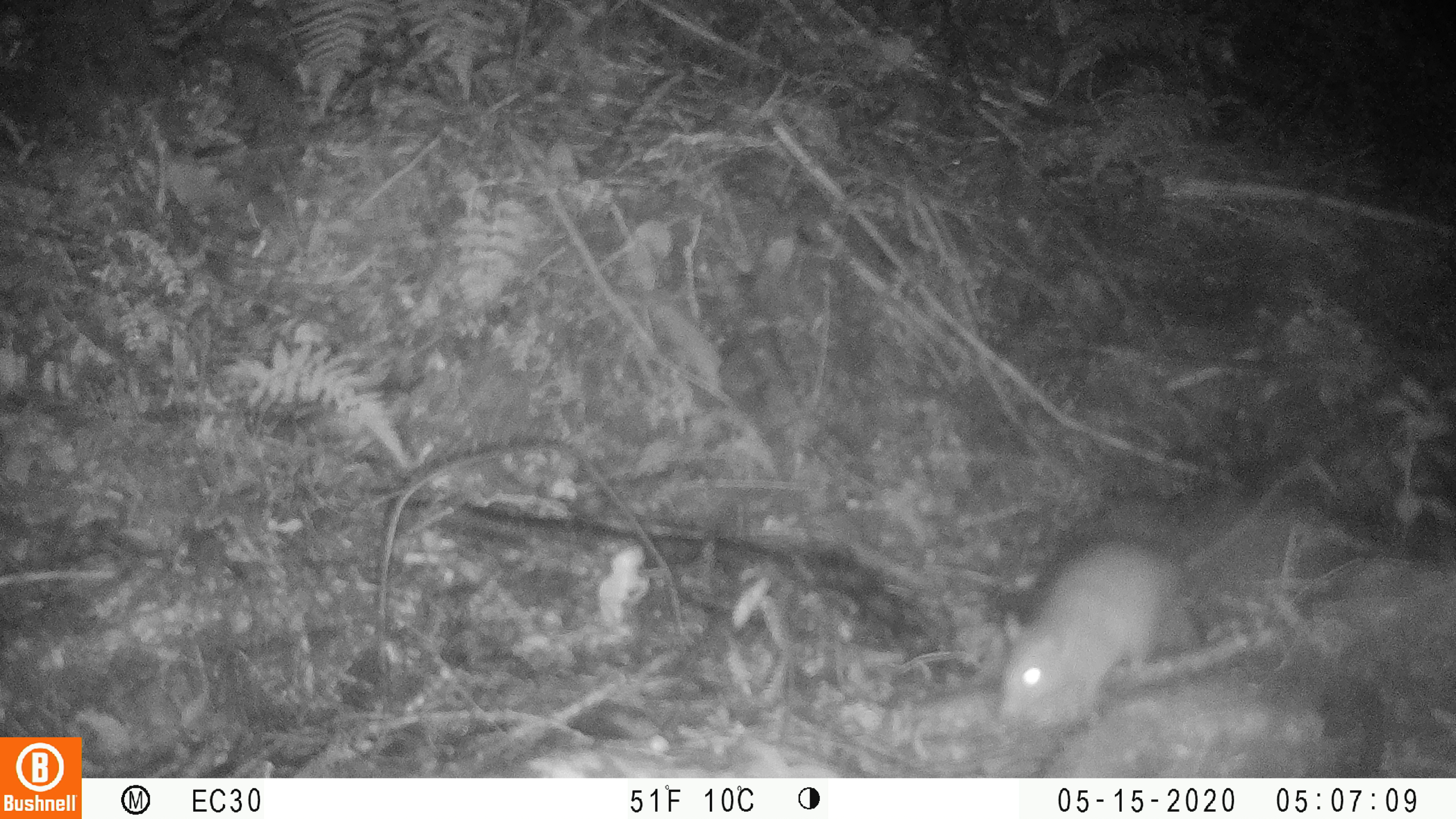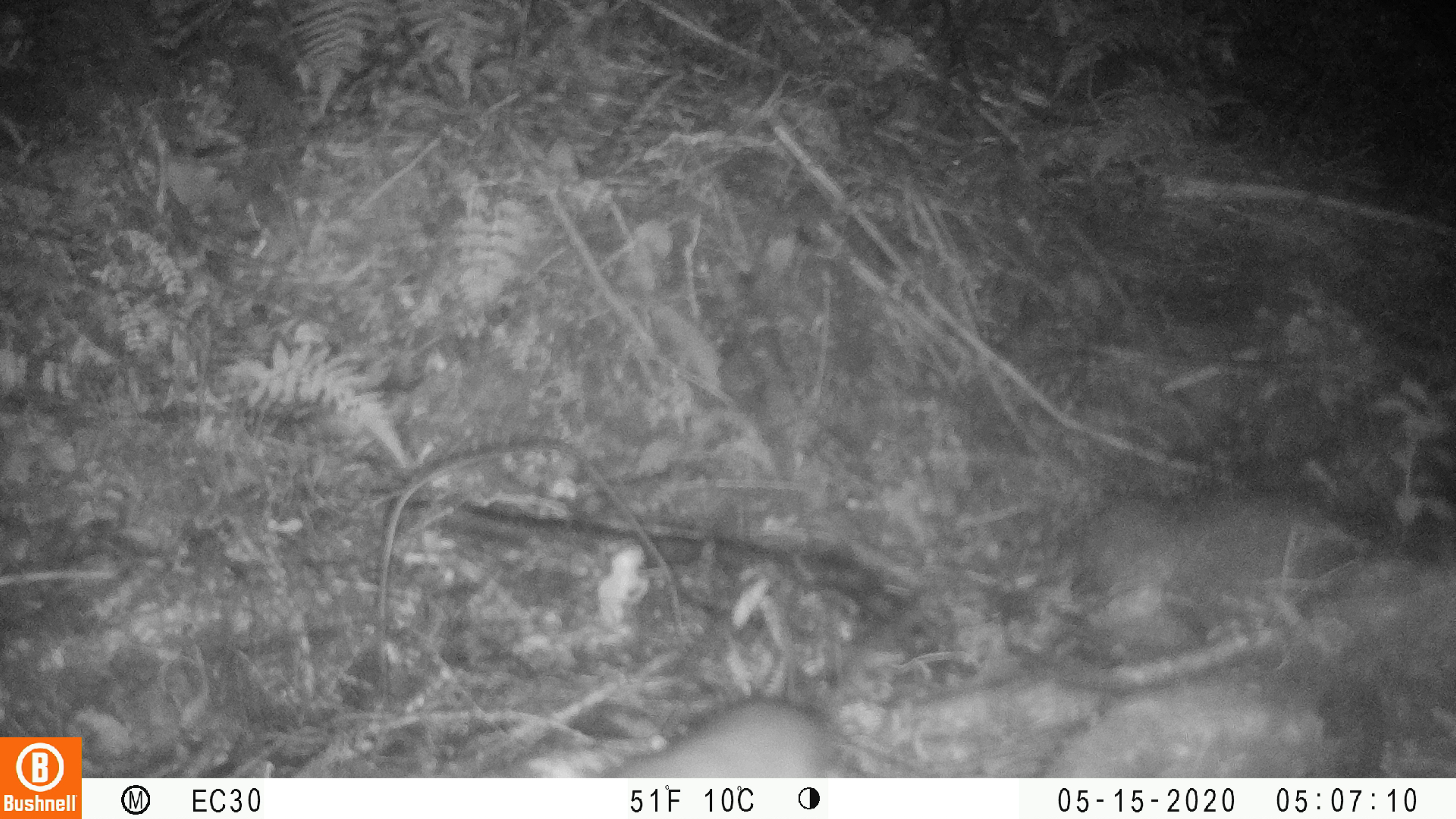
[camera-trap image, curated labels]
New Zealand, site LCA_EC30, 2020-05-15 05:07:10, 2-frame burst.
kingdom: Animalia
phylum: Chordata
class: Mammalia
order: Rodentia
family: Muridae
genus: Rattus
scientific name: Rattus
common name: rat